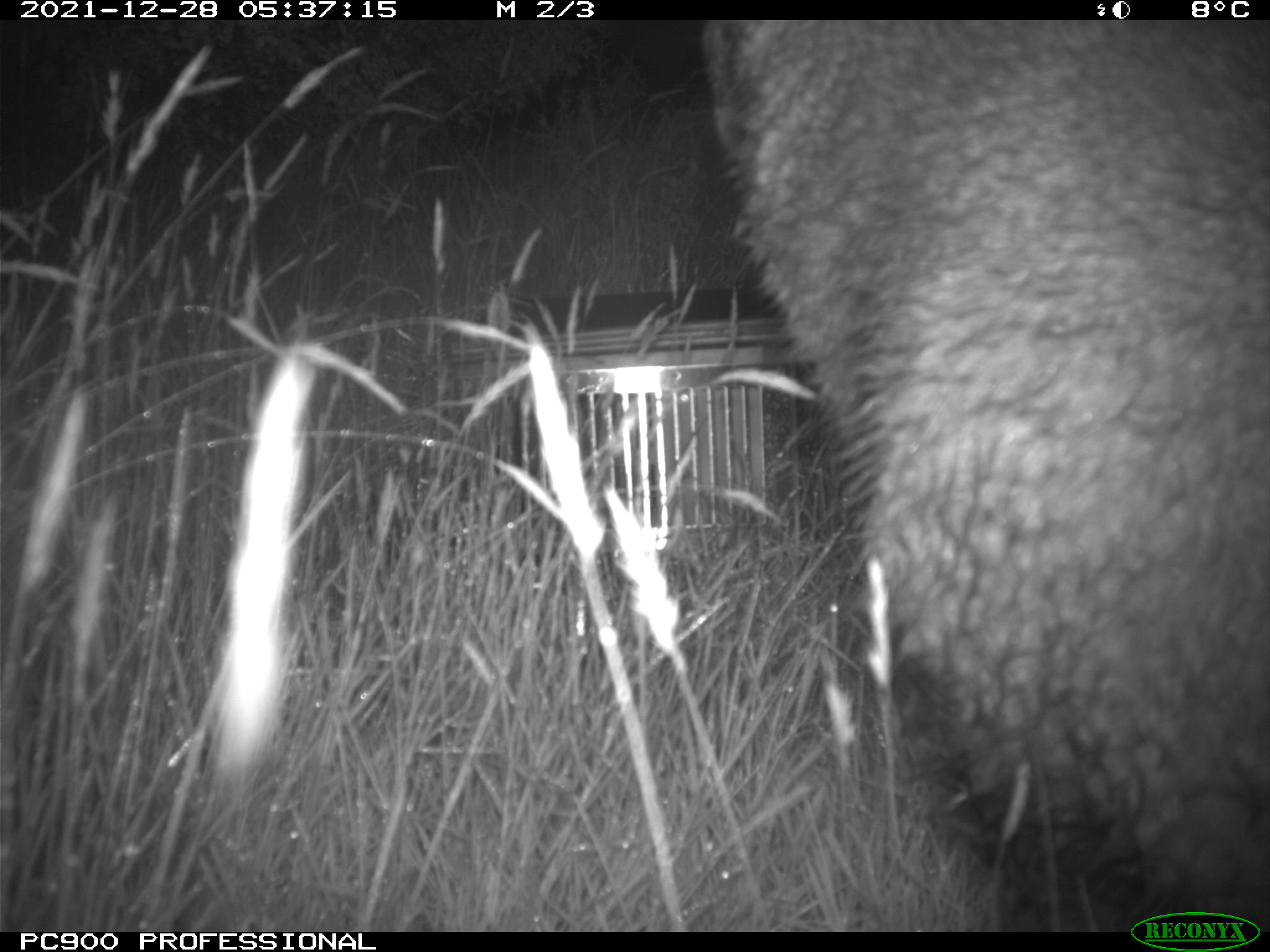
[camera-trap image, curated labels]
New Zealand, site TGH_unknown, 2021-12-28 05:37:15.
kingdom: Animalia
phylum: Chordata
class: Mammalia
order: Diprotodontia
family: Macropodidae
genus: Notamacropus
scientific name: Notamacropus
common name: wallaby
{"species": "wallaby (Notamacropus)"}